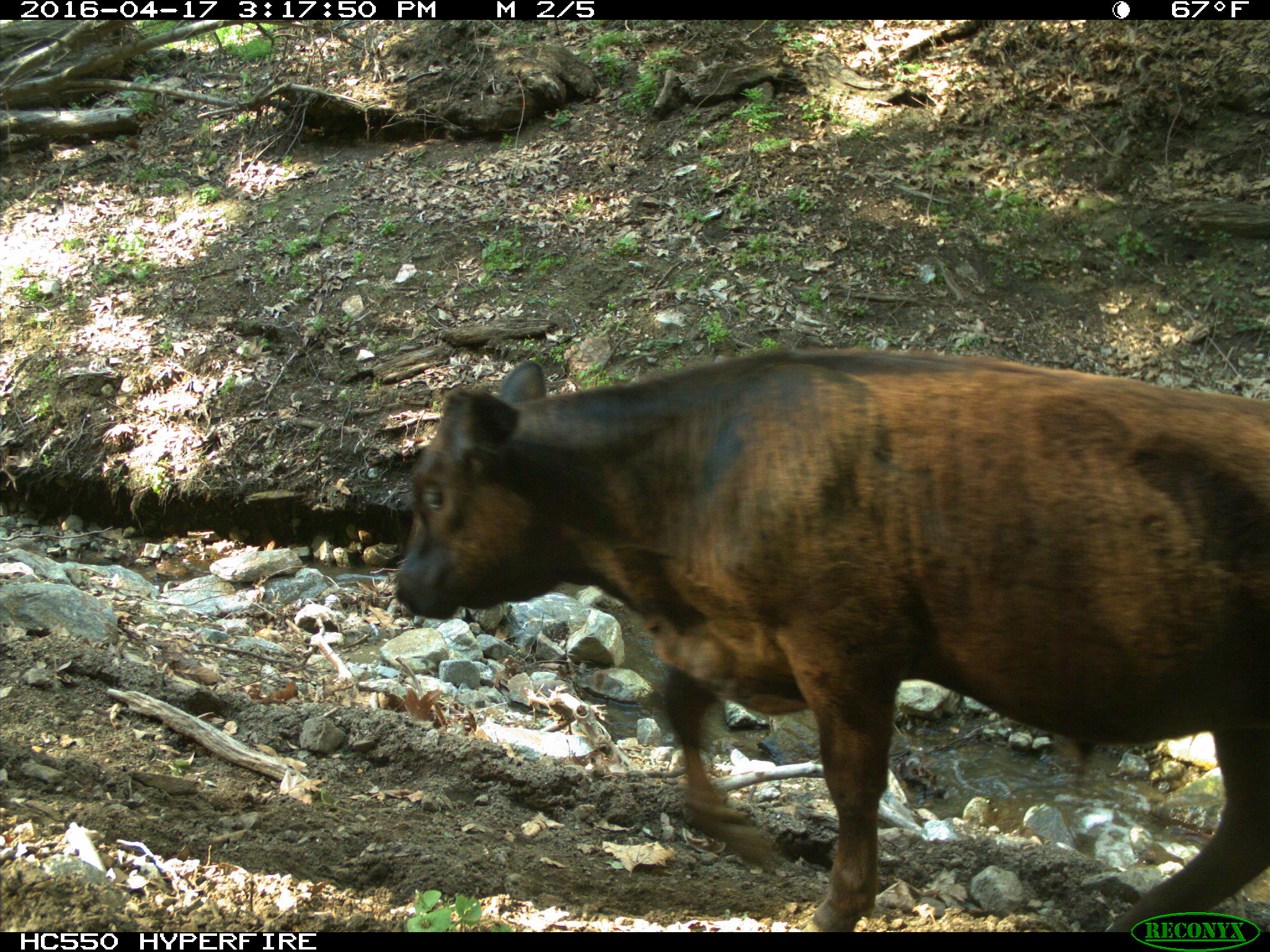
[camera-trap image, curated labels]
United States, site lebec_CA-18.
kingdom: Animalia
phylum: Chordata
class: Mammalia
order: Artiodactyla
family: Bovidae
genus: Bos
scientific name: Bos taurus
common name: domestic cow